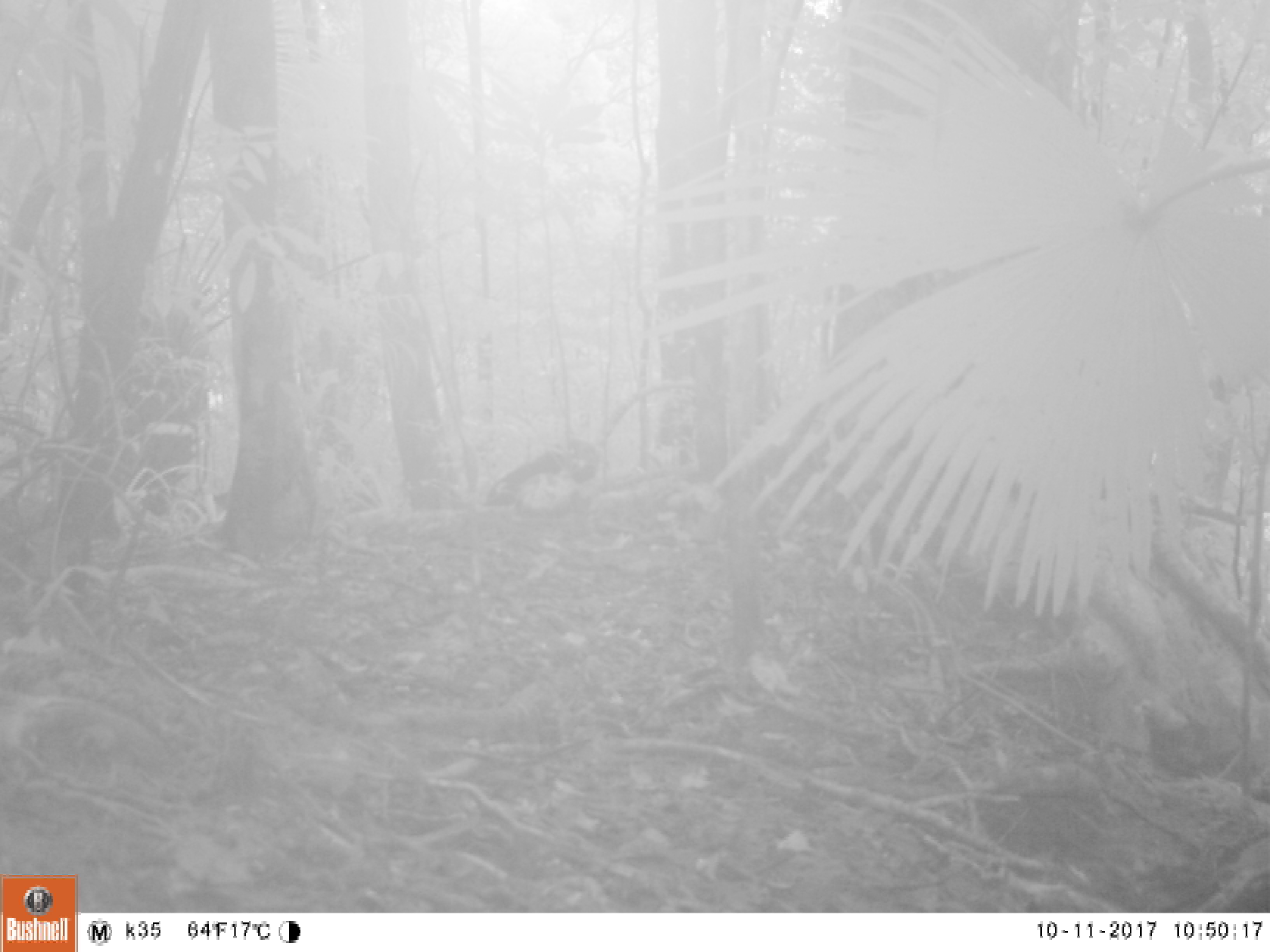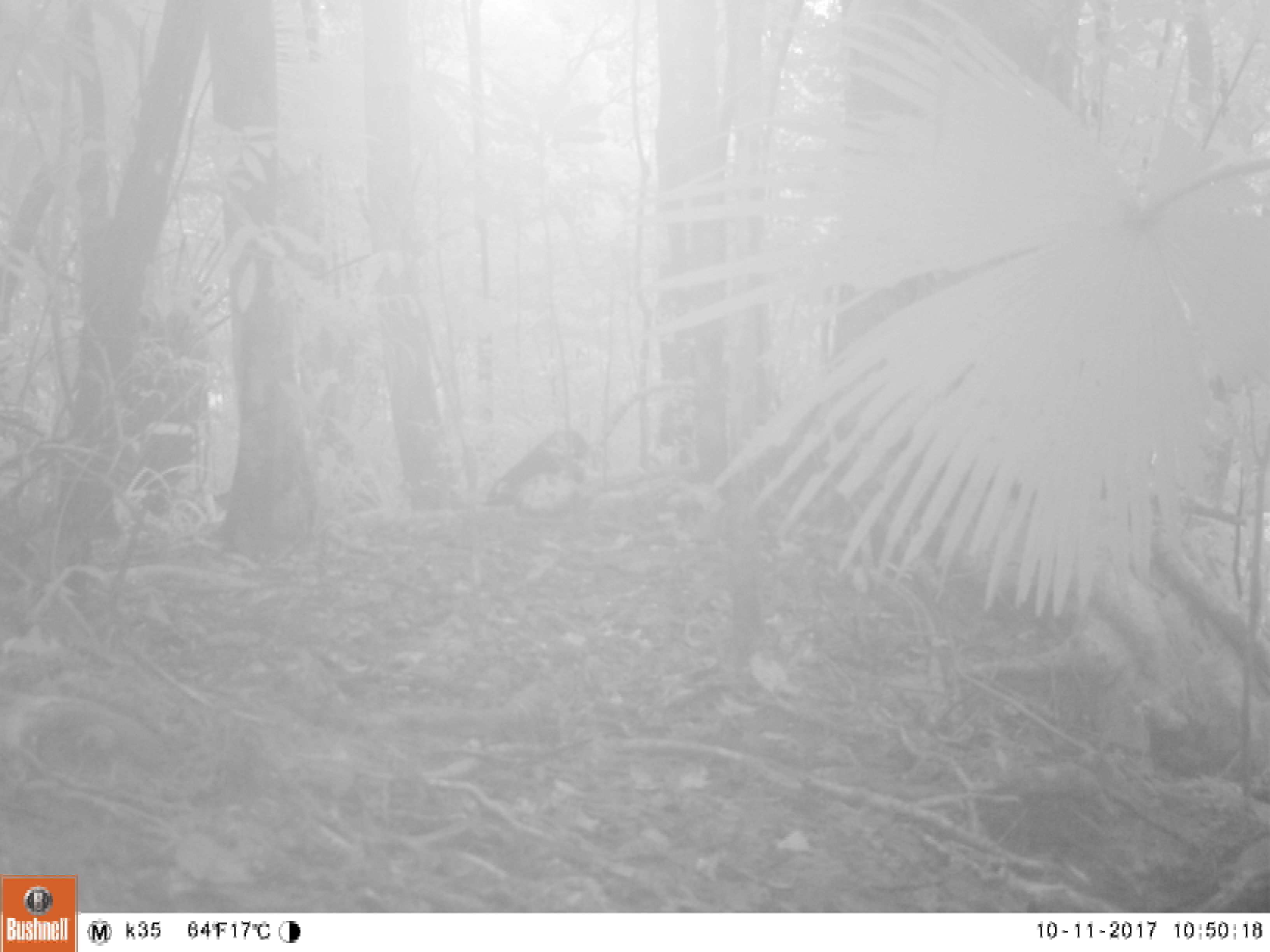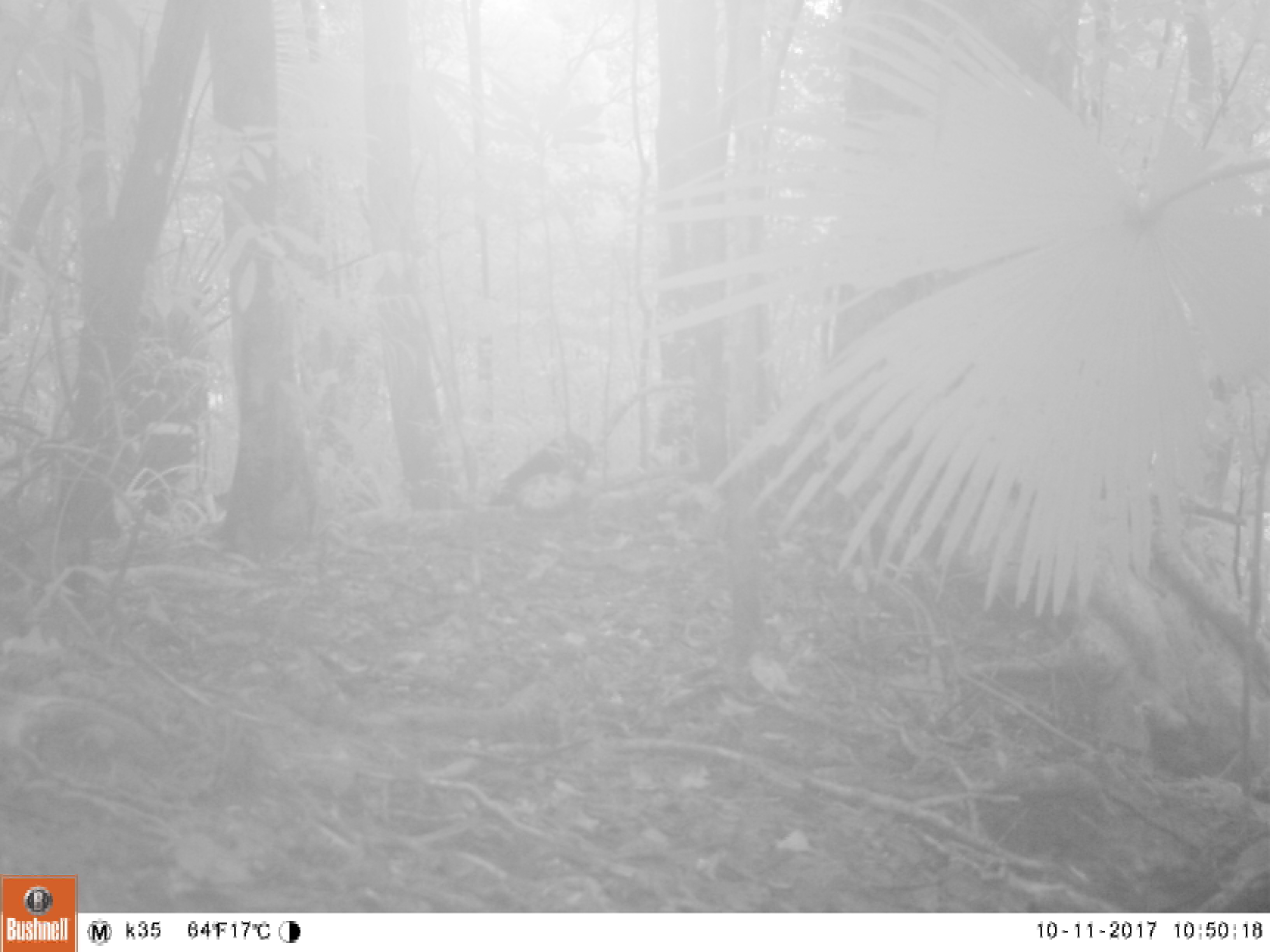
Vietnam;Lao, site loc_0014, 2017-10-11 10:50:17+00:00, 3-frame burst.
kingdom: Animalia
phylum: Chordata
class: Mammalia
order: Primates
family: Cercopithecidae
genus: Macaca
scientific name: Macaca arctoides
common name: stump-tailed macaque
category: stump tailed macaque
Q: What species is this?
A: Stump tailed macaque (stump-tailed macaque) (Macaca arctoides).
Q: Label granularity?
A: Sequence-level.